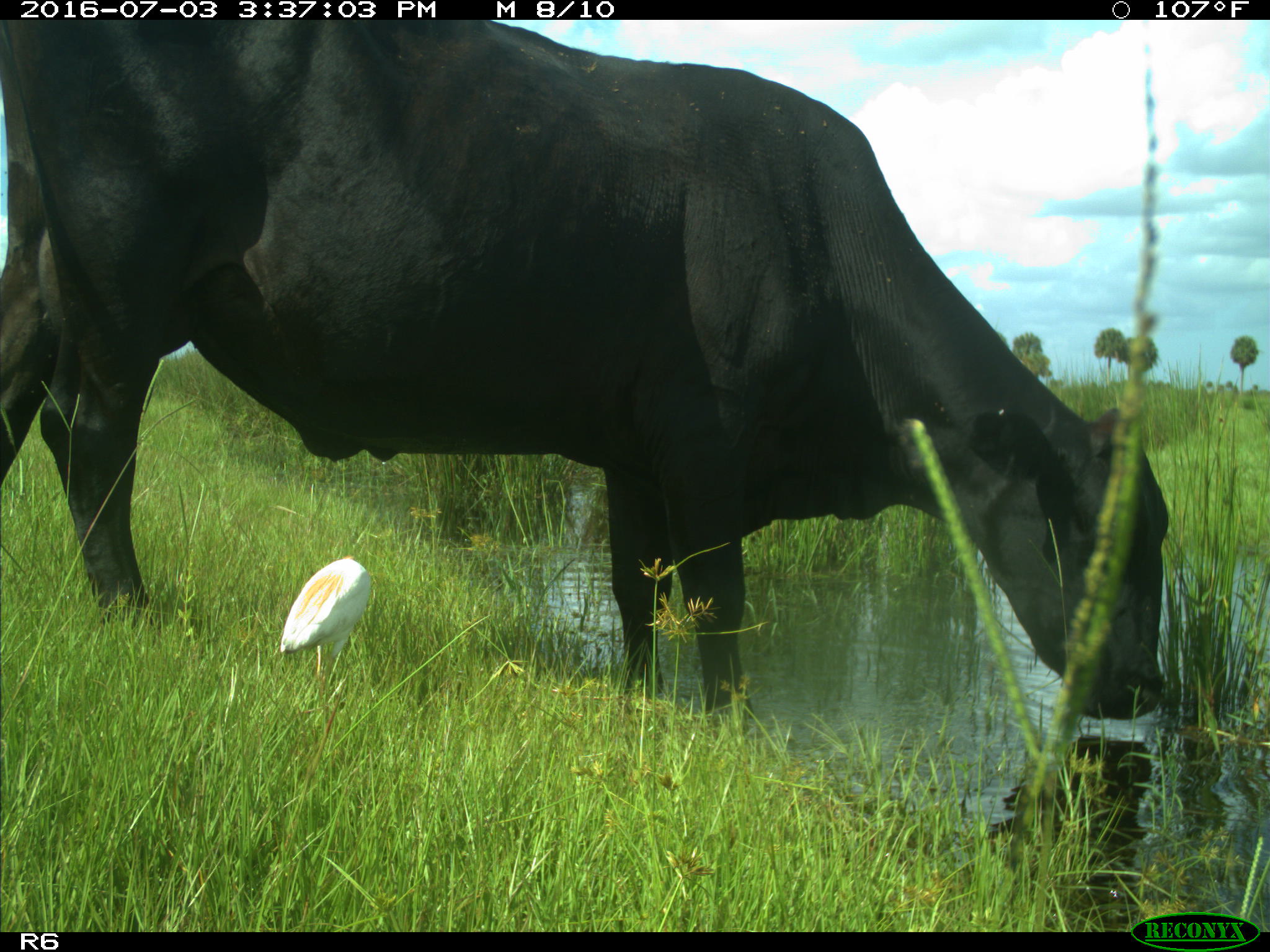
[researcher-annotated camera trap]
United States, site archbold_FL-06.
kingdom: Animalia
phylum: Chordata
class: Mammalia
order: Artiodactyla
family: Bovidae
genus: Bos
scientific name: Bos taurus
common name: domestic cow